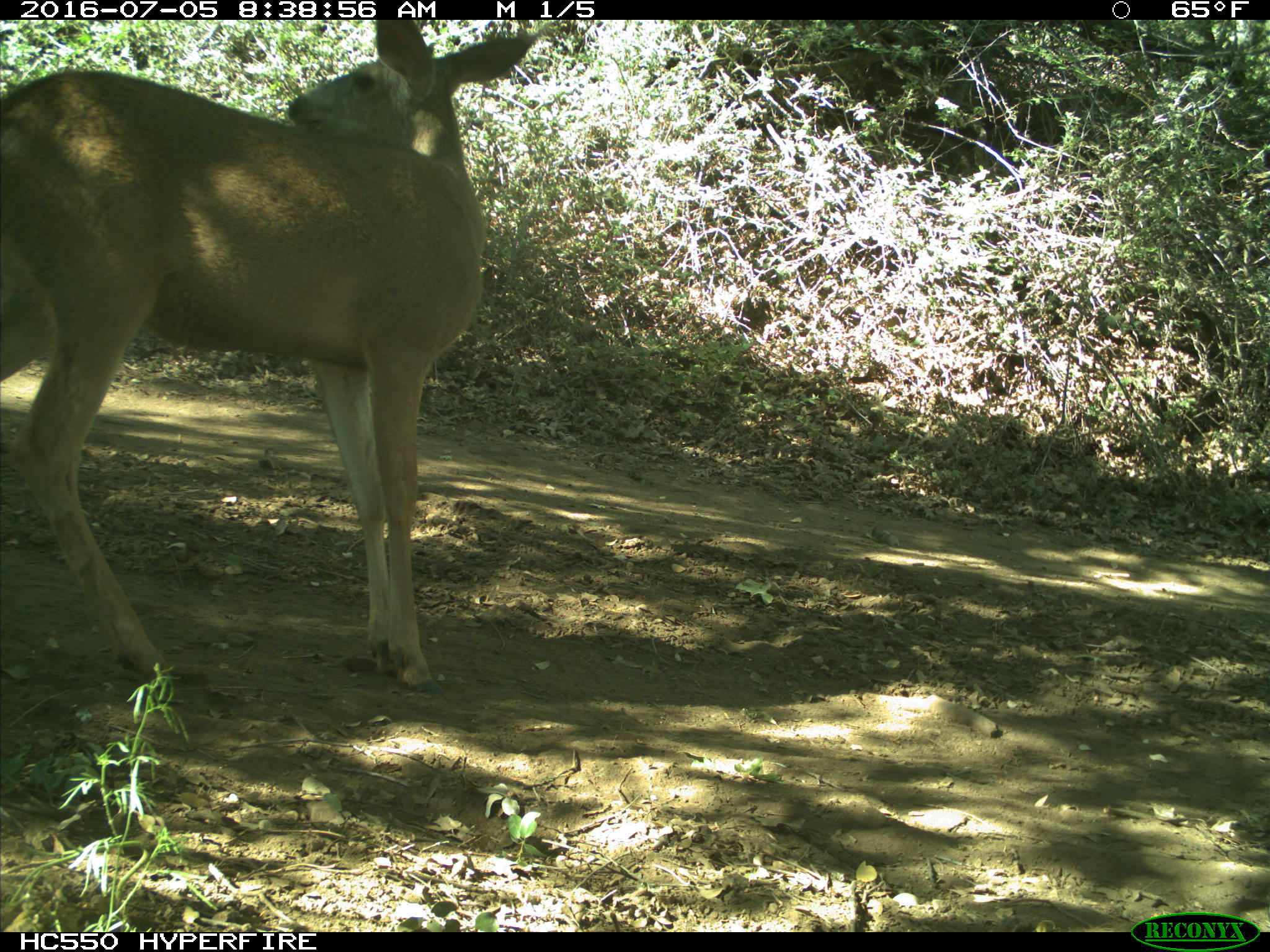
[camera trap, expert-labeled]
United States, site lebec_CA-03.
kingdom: Animalia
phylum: Chordata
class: Mammalia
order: Artiodactyla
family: Cervidae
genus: Odocoileus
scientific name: Odocoileus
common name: deer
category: unidentified deer